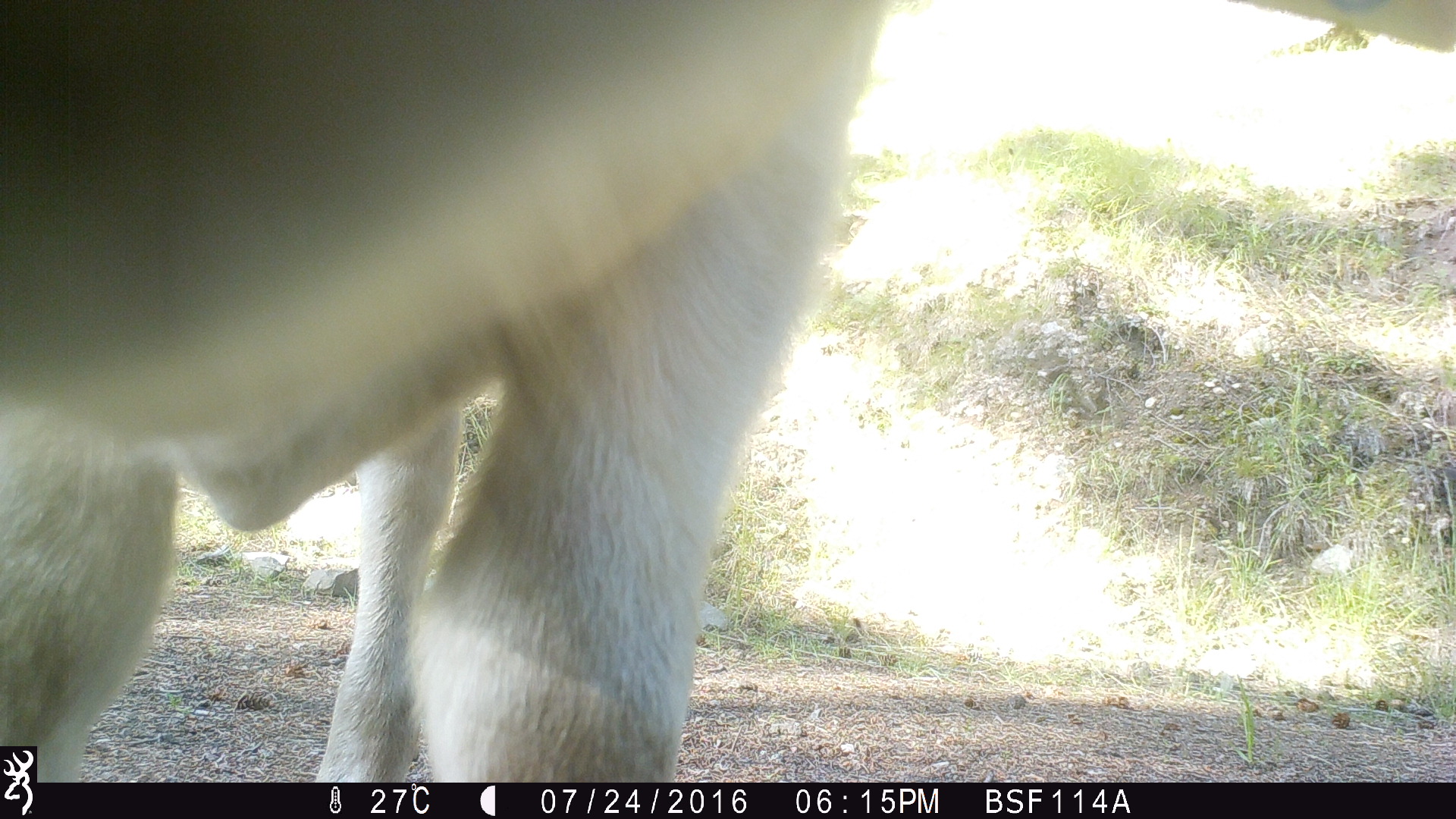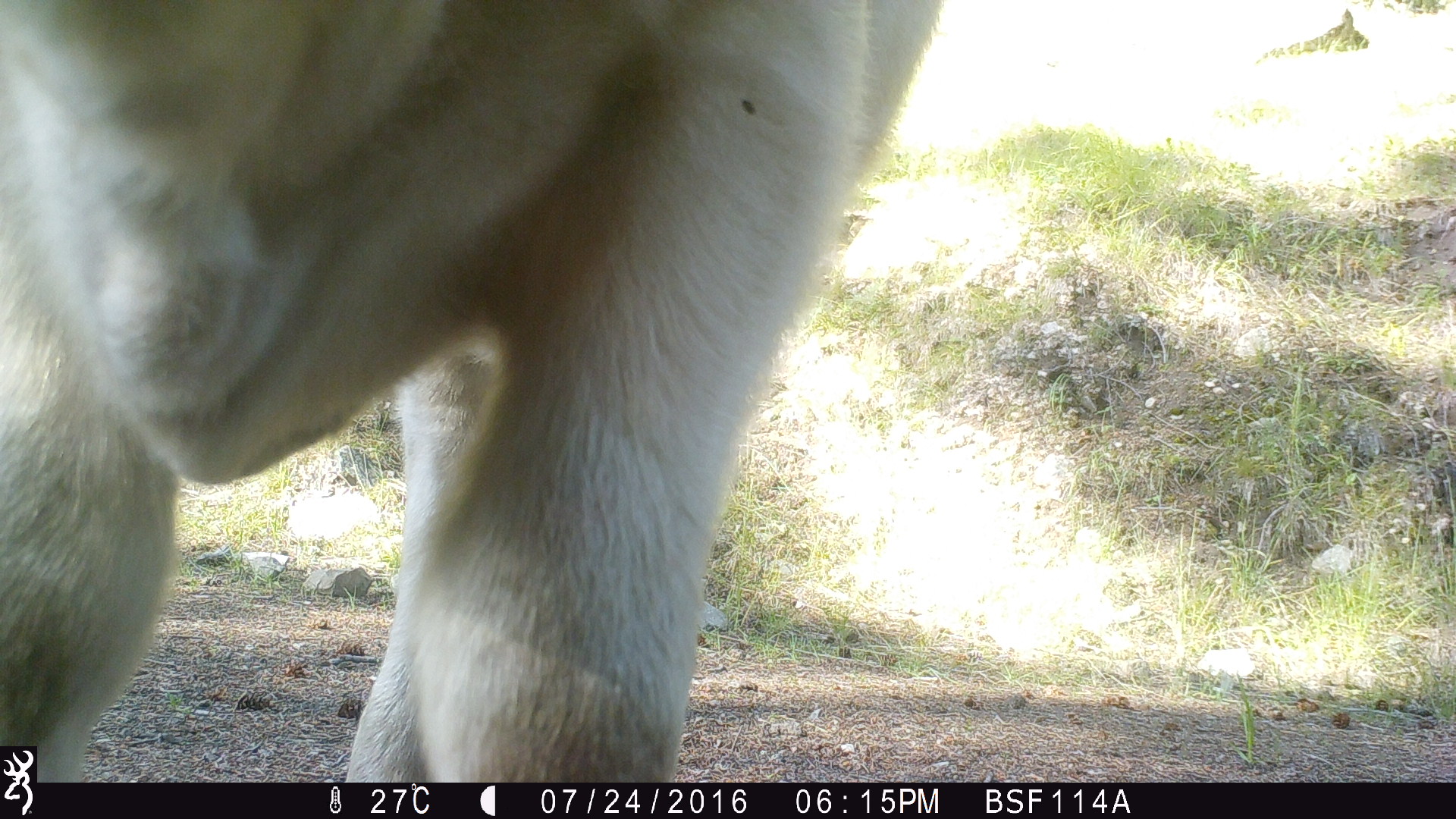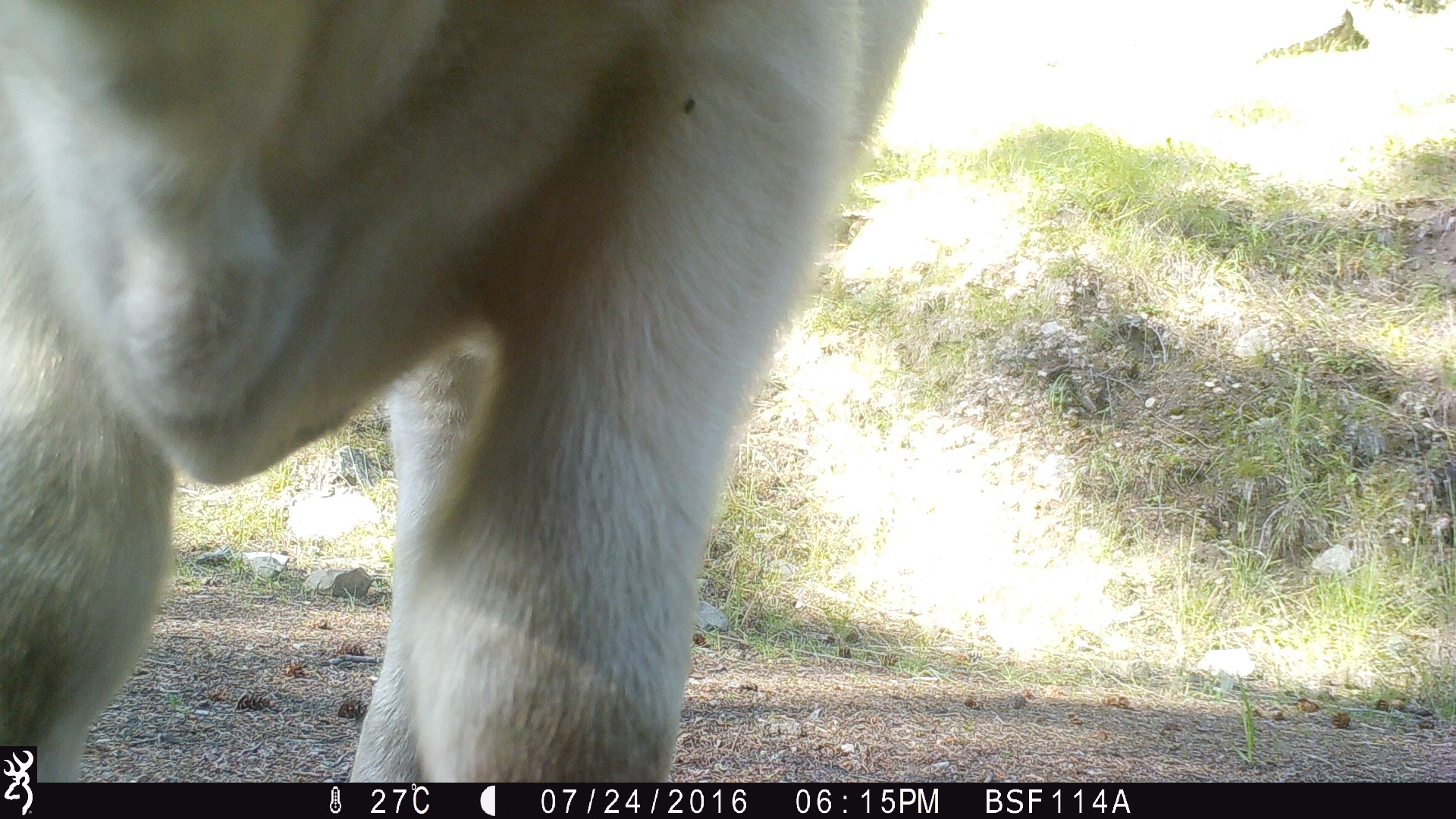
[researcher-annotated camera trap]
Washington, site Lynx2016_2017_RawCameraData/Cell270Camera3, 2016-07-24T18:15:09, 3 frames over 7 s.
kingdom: Animalia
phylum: Chordata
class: Mammalia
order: Artiodactyla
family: Bovidae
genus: Bos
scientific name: Bos taurus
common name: domestic cattle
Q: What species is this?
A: Domestic cattle (Bos taurus).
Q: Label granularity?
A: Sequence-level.